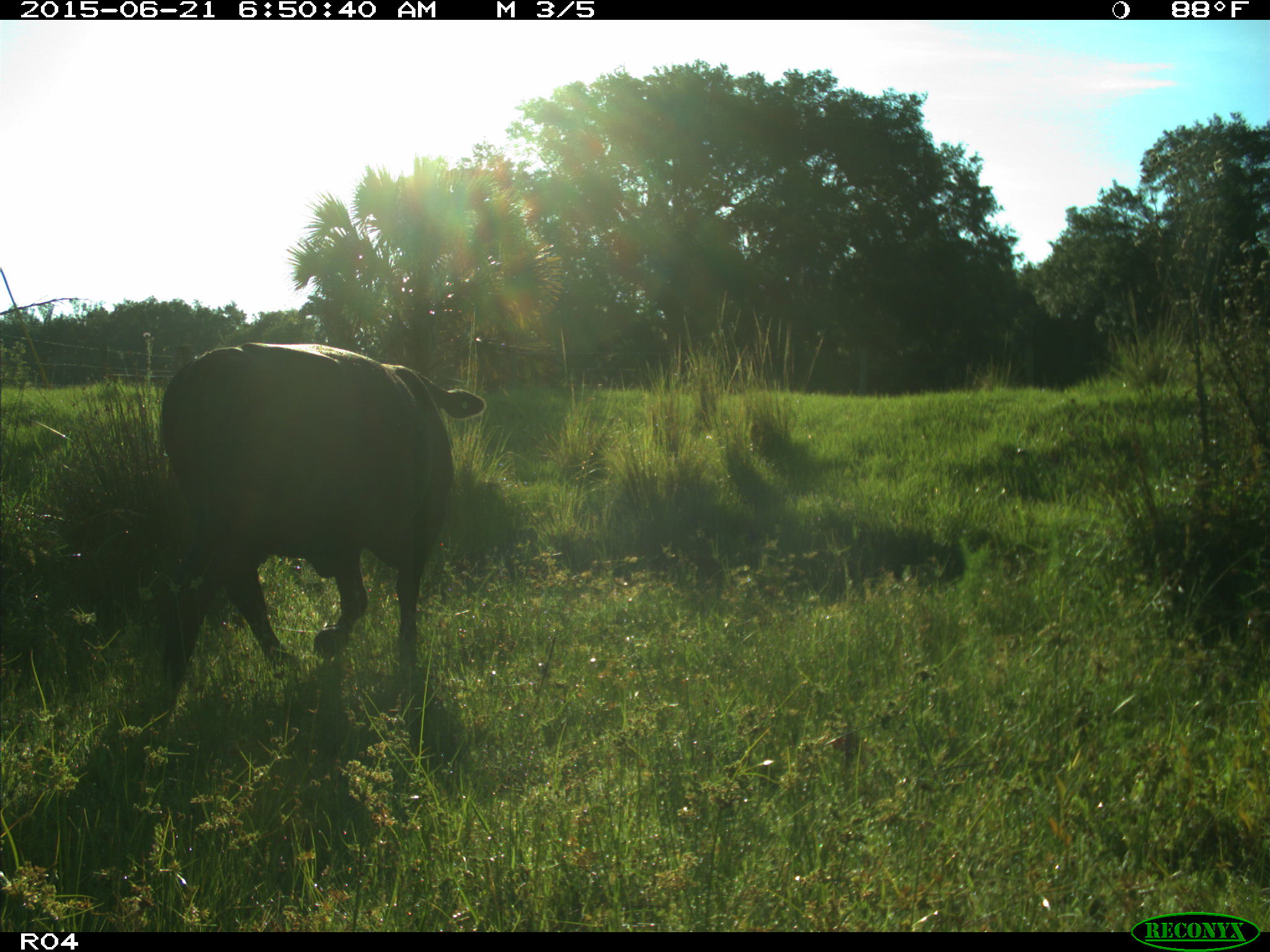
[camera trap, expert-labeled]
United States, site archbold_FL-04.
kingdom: Animalia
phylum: Chordata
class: Mammalia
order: Artiodactyla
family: Bovidae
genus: Bos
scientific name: Bos taurus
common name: domestic cow